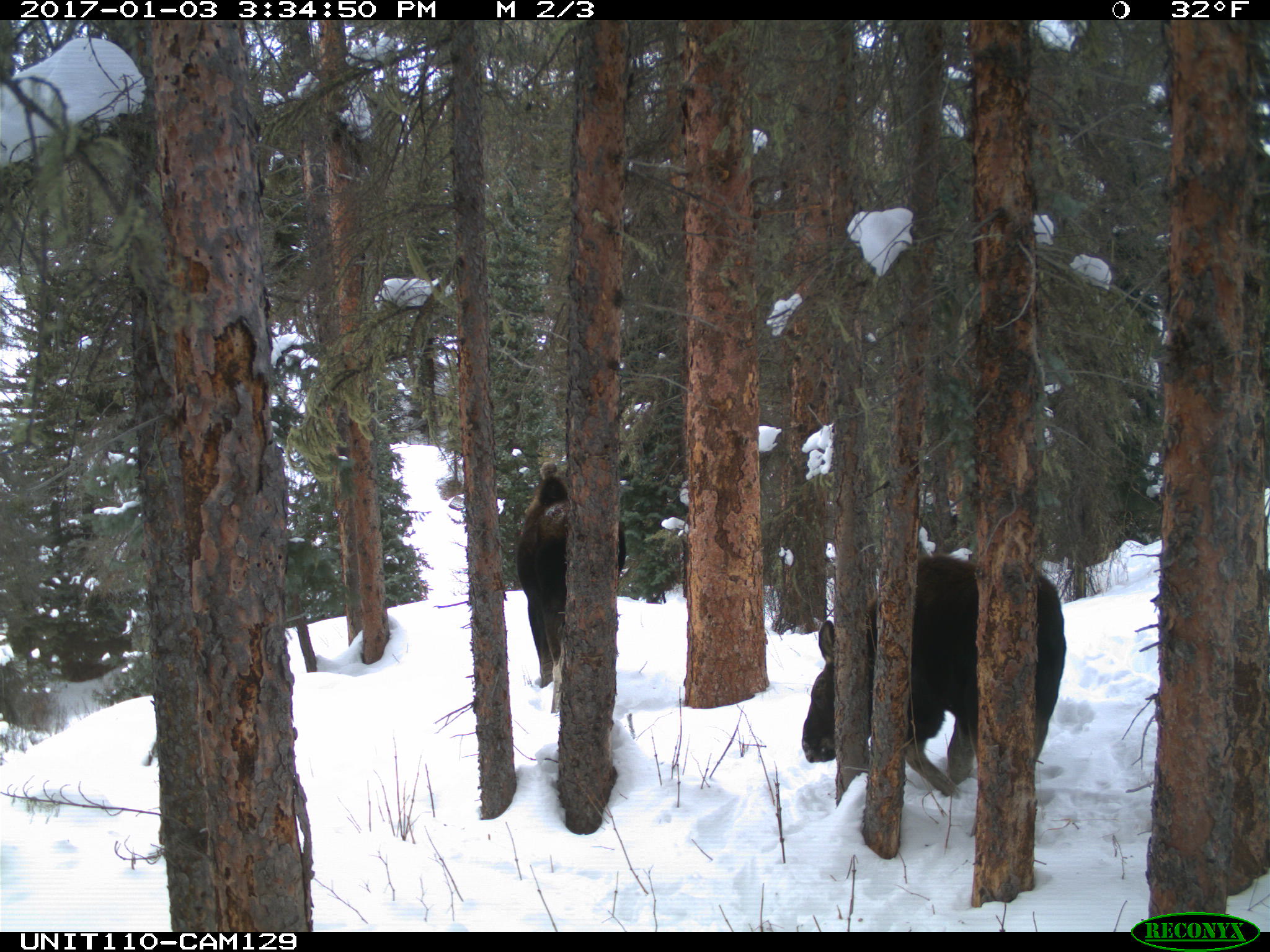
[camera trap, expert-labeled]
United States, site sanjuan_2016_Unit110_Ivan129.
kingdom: Animalia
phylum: Chordata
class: Mammalia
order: Artiodactyla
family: Cervidae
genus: Alces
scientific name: Alces alces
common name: moose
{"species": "Alces alces (moose)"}